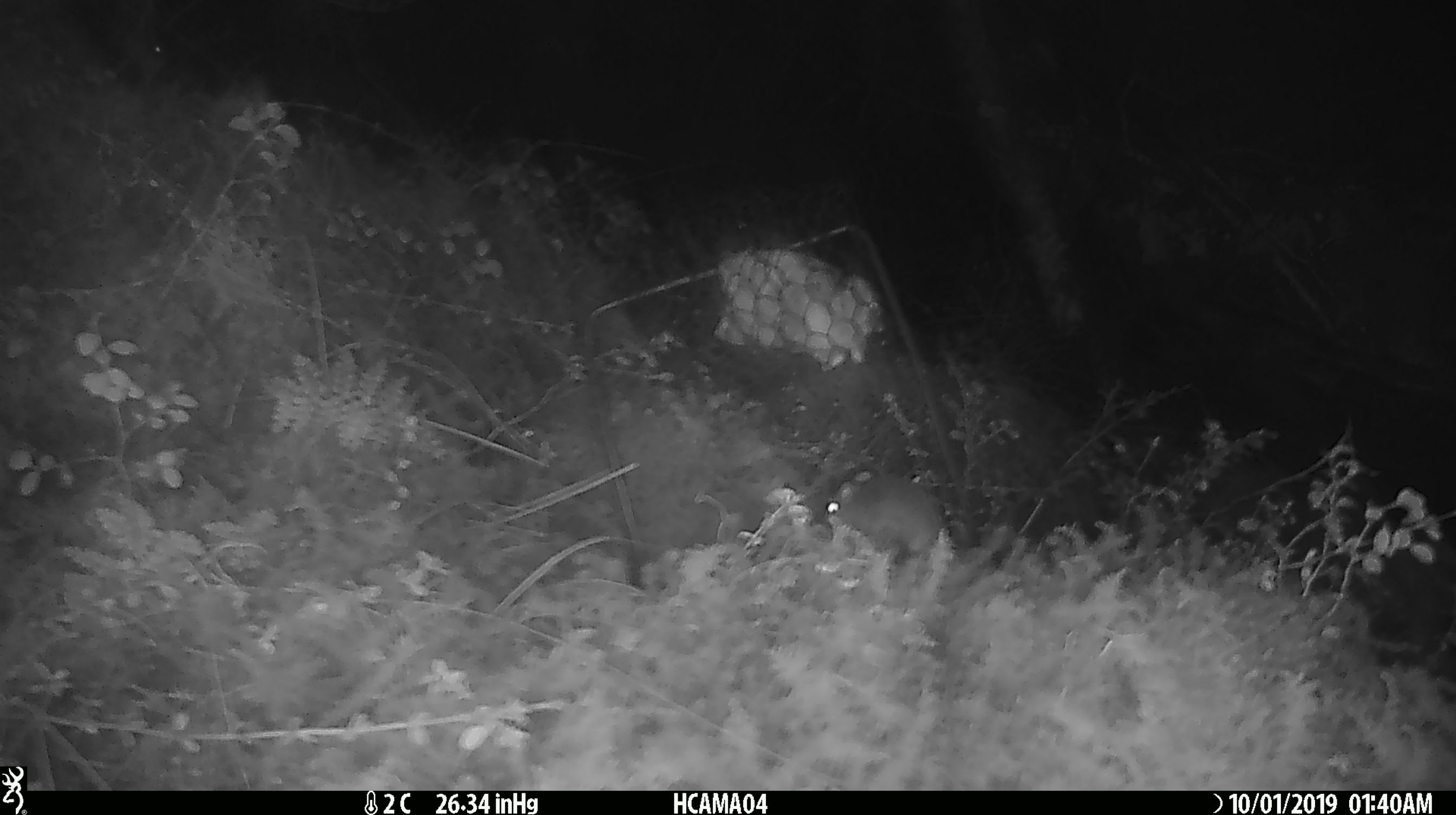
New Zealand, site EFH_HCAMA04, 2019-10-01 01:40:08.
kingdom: Animalia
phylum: Chordata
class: Mammalia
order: Rodentia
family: Muridae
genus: Mus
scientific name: Mus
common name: mouse